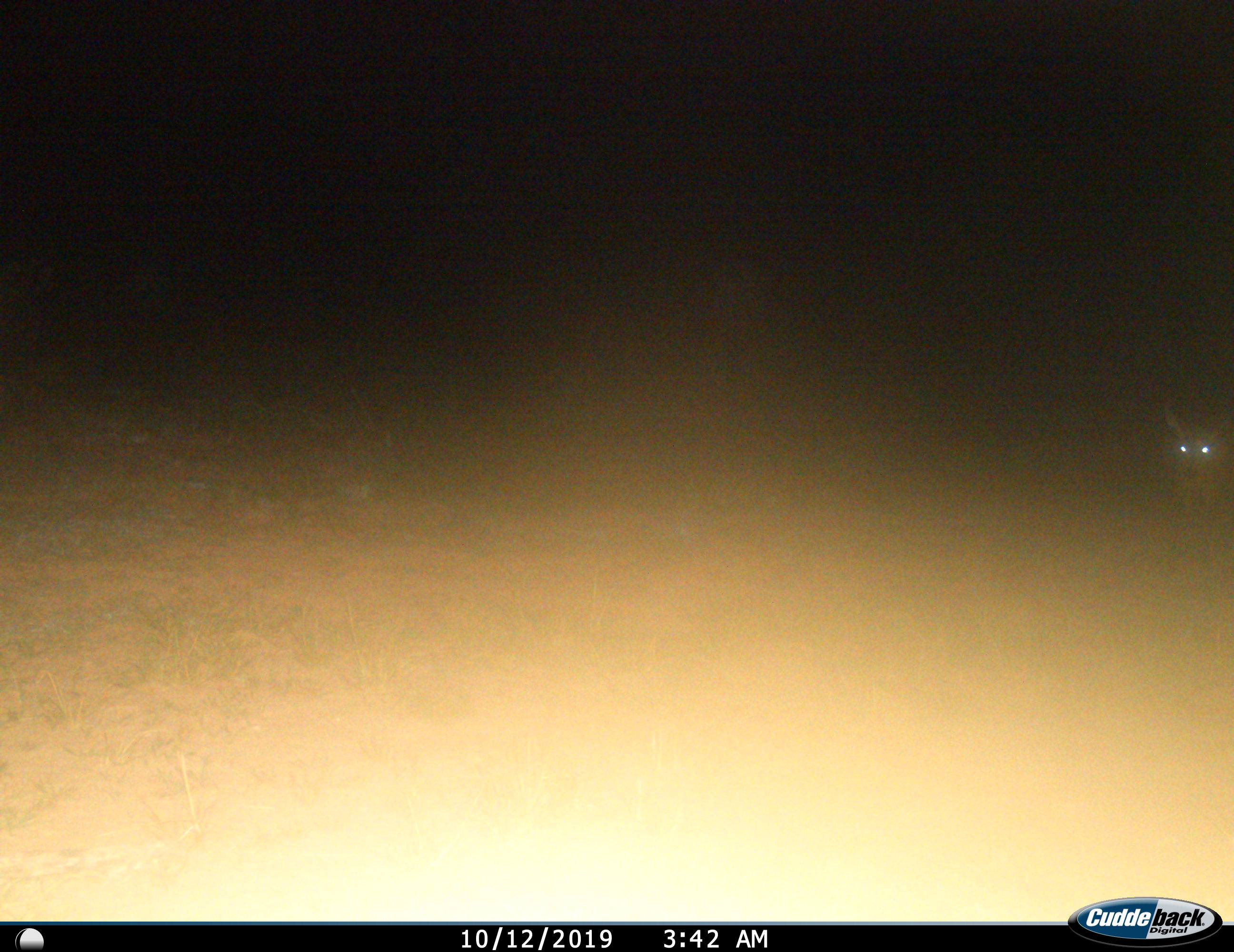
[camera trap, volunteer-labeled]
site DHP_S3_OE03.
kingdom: Animalia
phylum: Chordata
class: Mammalia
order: Artiodactyla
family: Bovidae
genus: Sylvicapra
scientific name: Sylvicapra grimmia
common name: common duiker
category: duikercommongrey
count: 1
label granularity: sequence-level